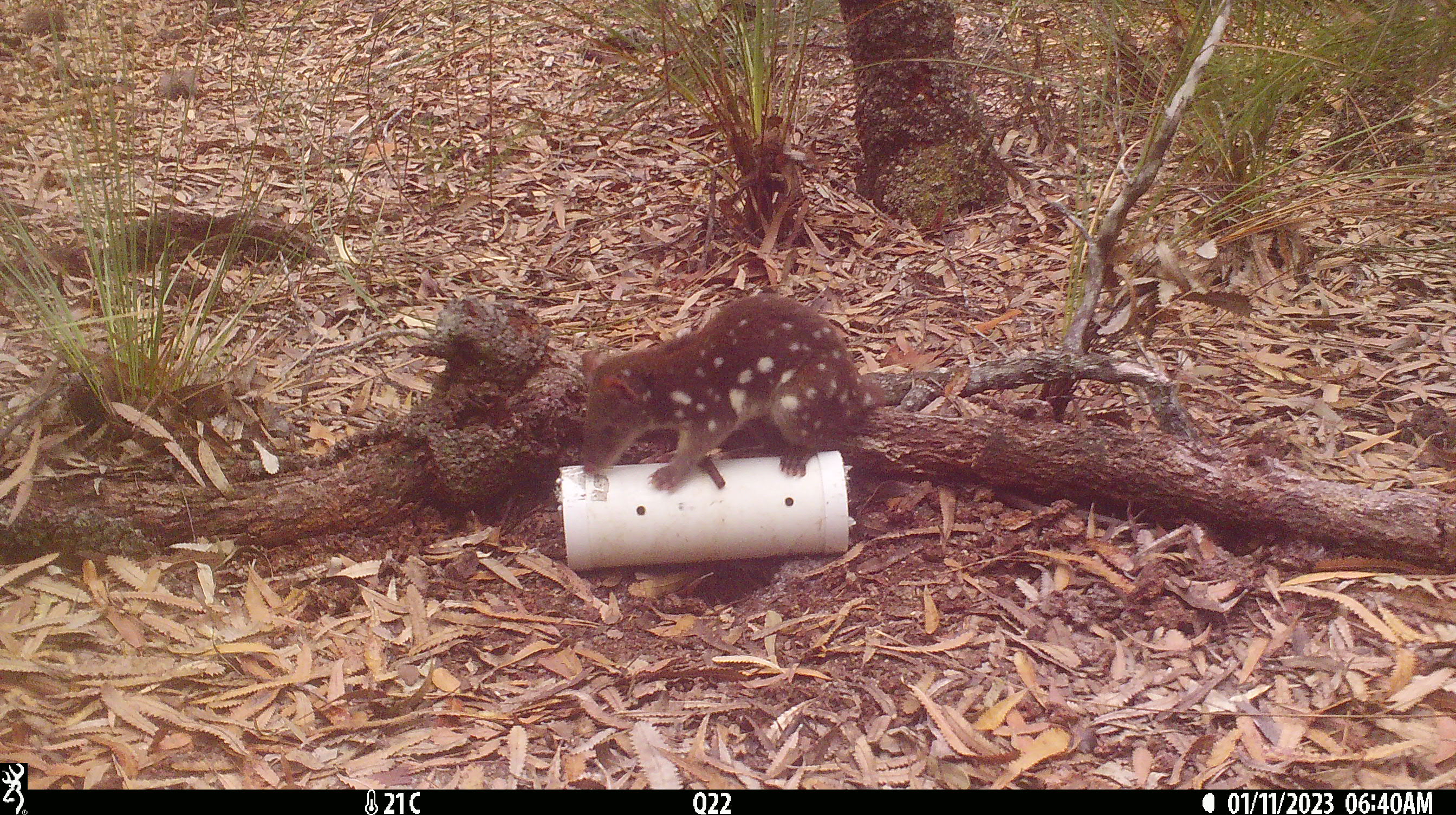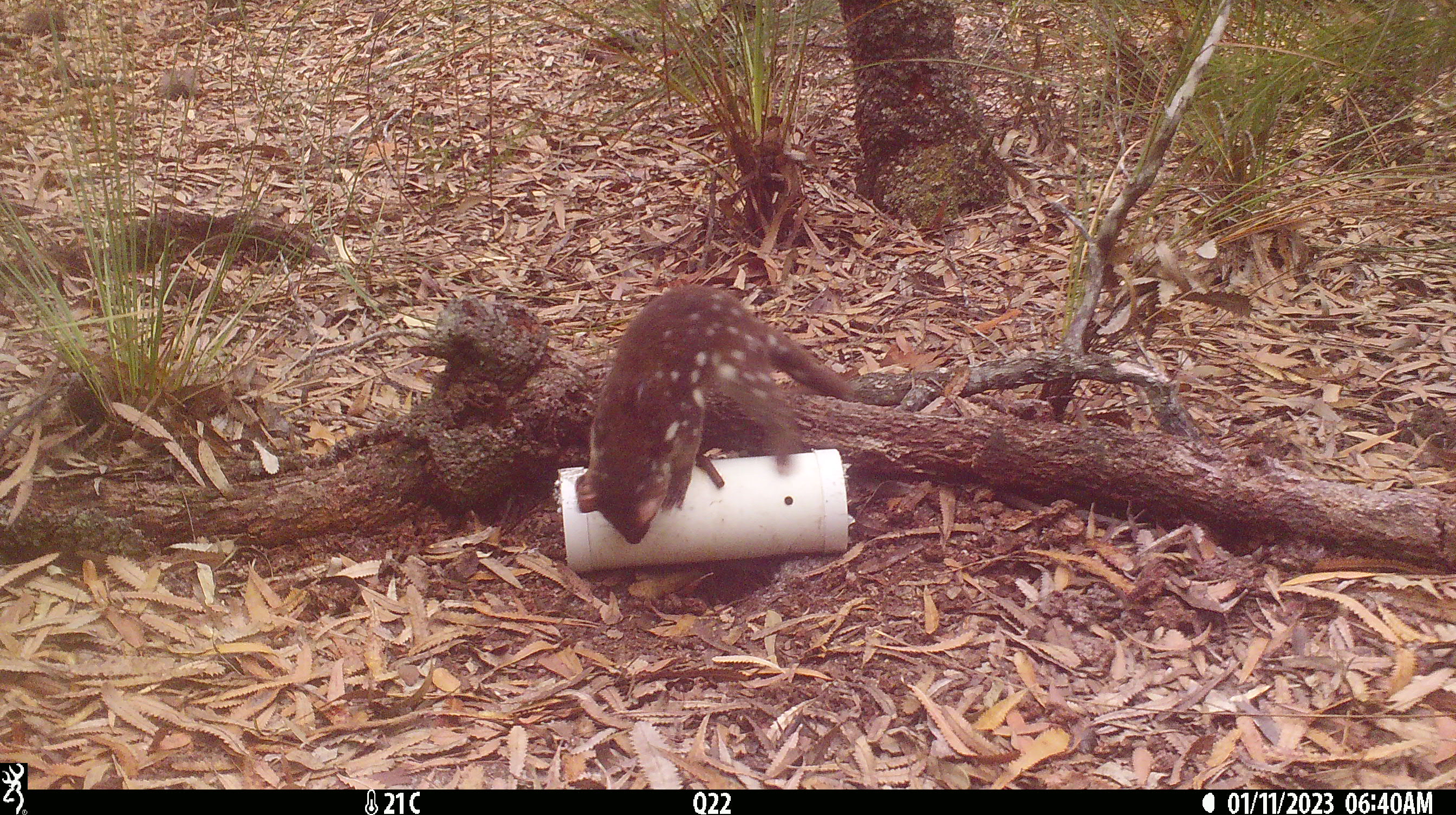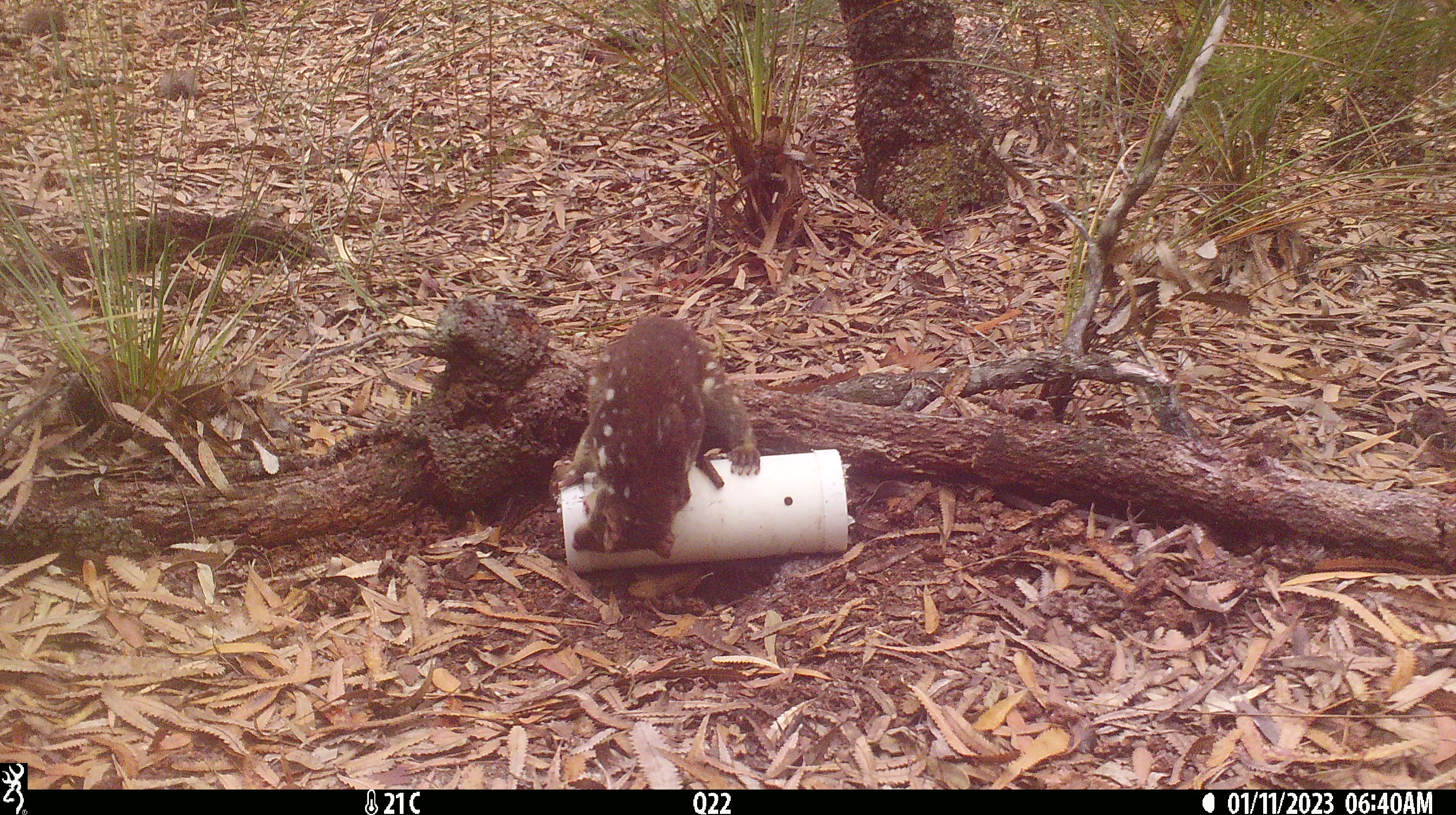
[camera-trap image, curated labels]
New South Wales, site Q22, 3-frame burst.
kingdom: Animalia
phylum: Chordata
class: Mammalia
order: Dasyuromorphia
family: Dasyuridae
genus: Dasyurus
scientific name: Dasyurus maculatus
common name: spotted-tailed quoll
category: quoll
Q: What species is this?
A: Quoll (spotted-tailed quoll) (Dasyurus maculatus).